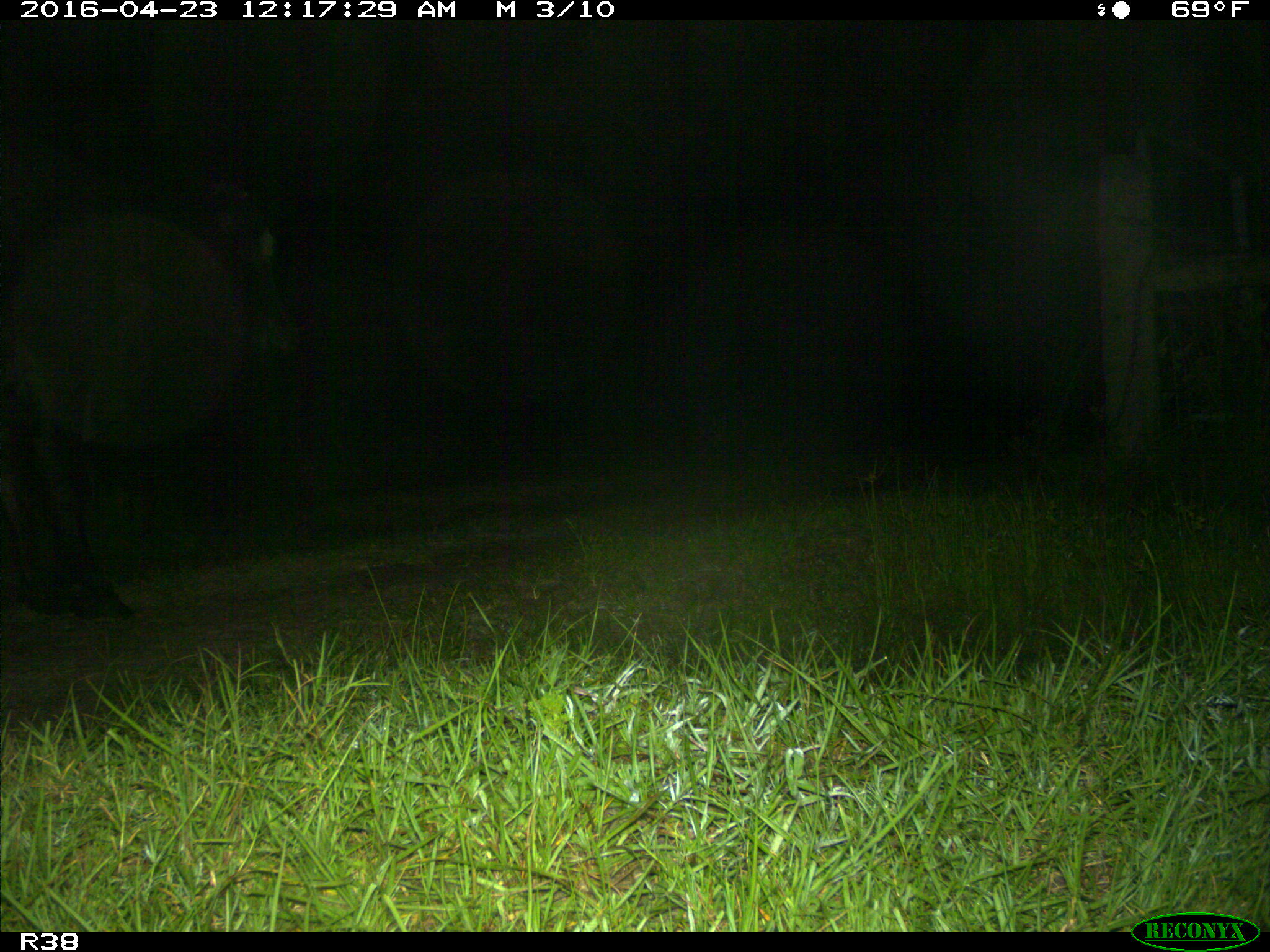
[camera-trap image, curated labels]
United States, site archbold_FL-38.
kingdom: Animalia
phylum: Chordata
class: Mammalia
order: Artiodactyla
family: Bovidae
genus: Bos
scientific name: Bos taurus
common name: domestic cow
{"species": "Bos taurus (domestic cow)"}